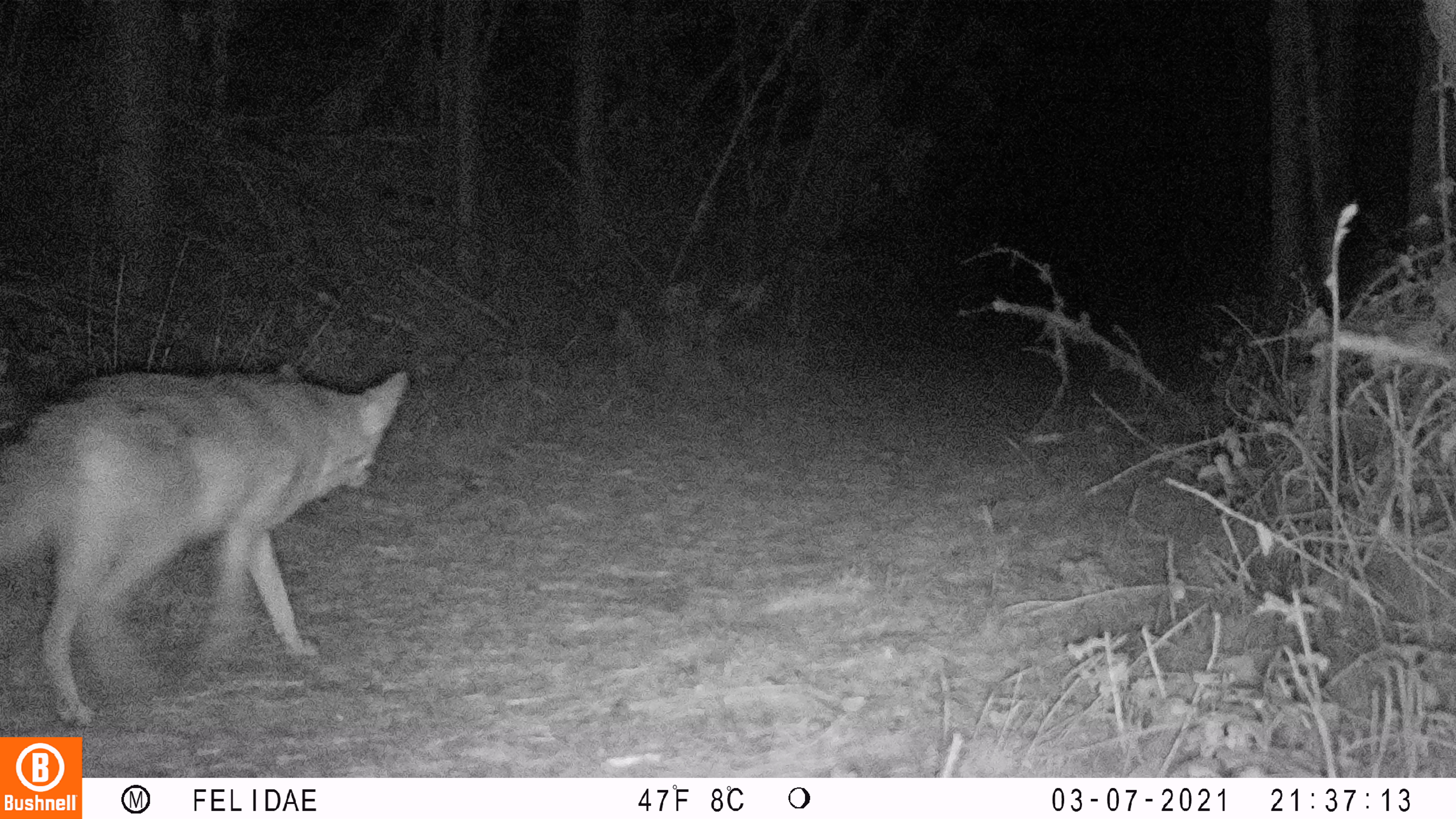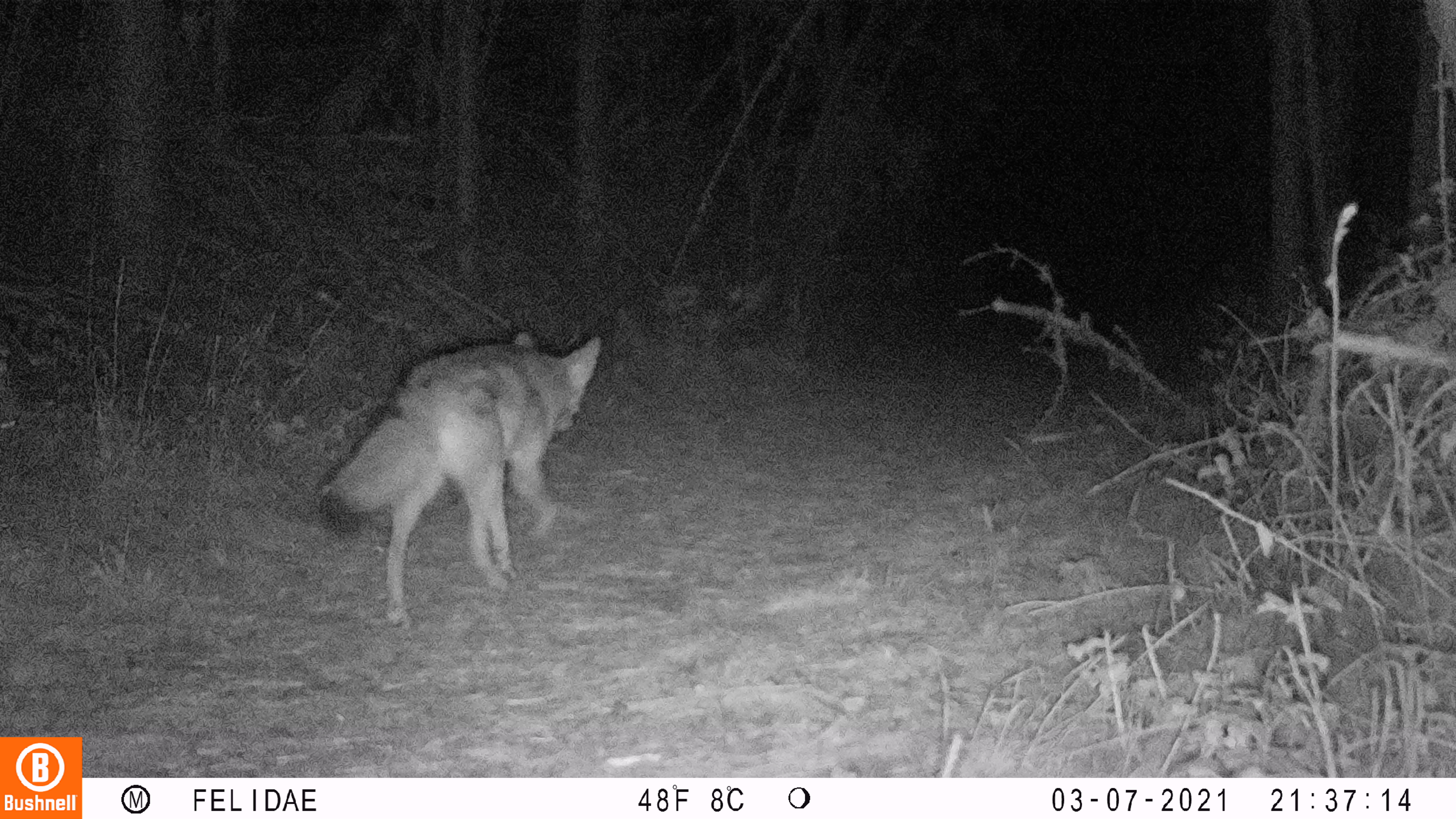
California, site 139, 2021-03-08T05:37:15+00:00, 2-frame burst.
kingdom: Animalia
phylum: Chordata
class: Mammalia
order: Carnivora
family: Canidae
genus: Canis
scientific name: Canis latrans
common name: coyote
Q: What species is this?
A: Coyote (Canis latrans).